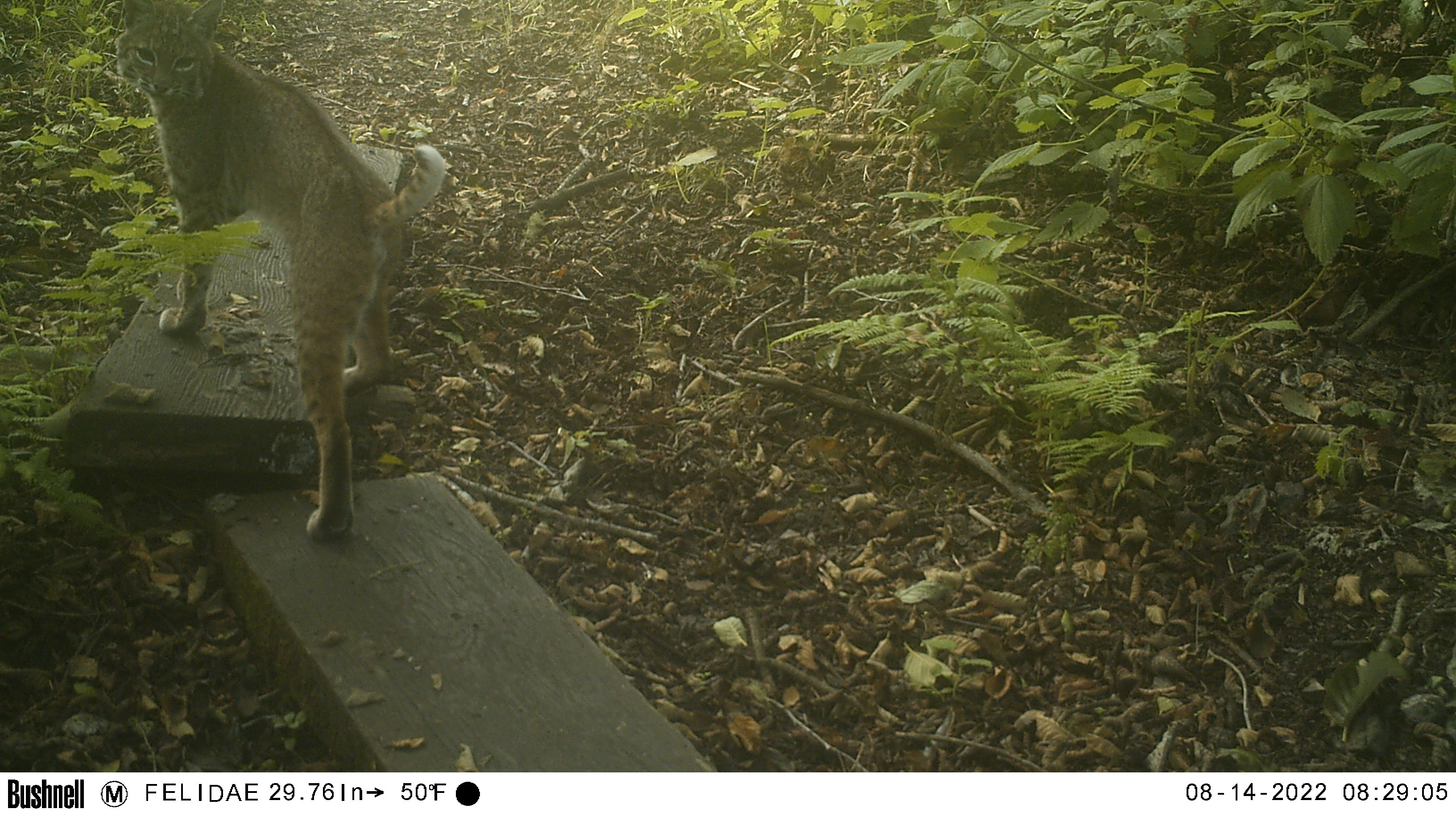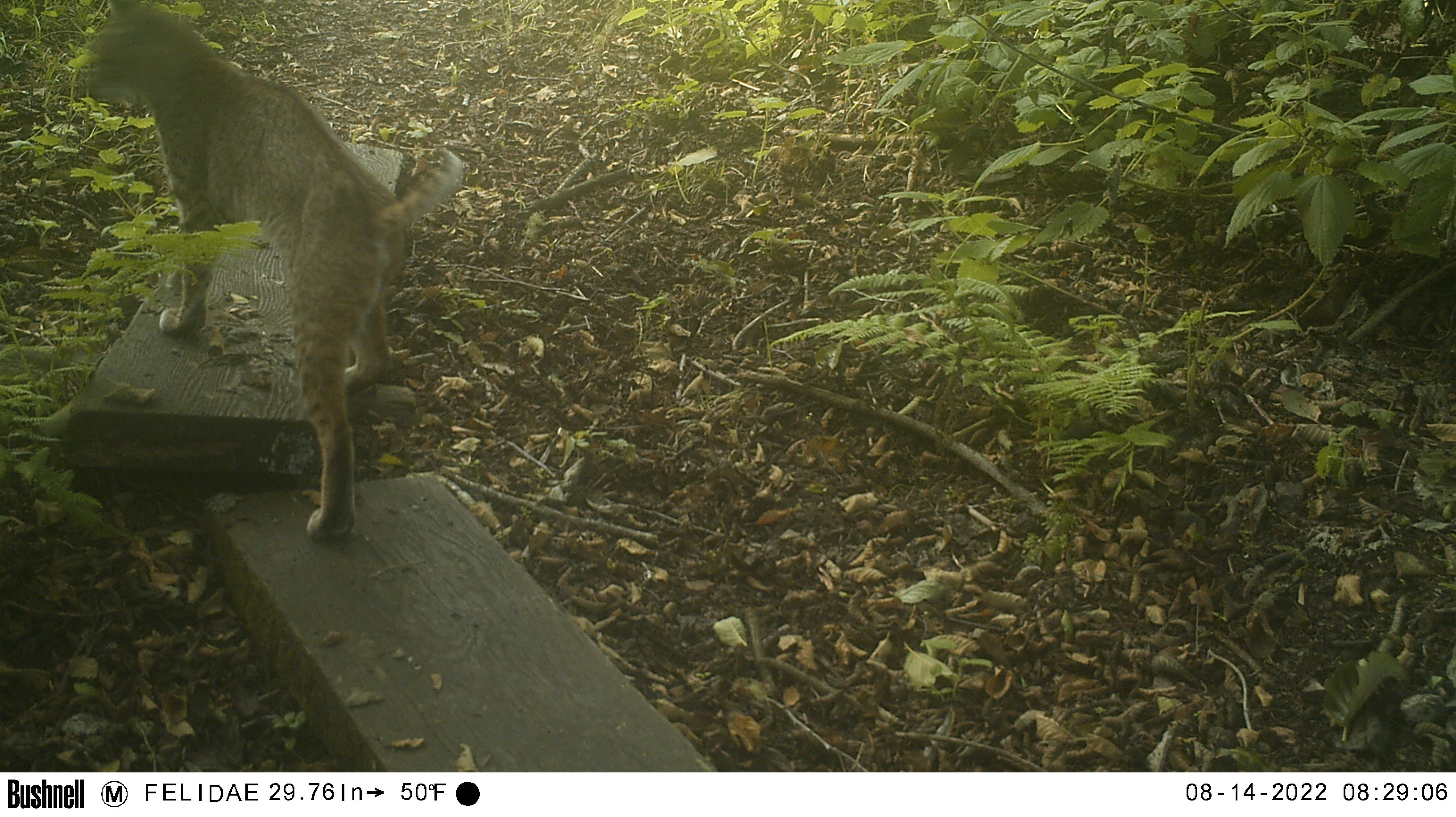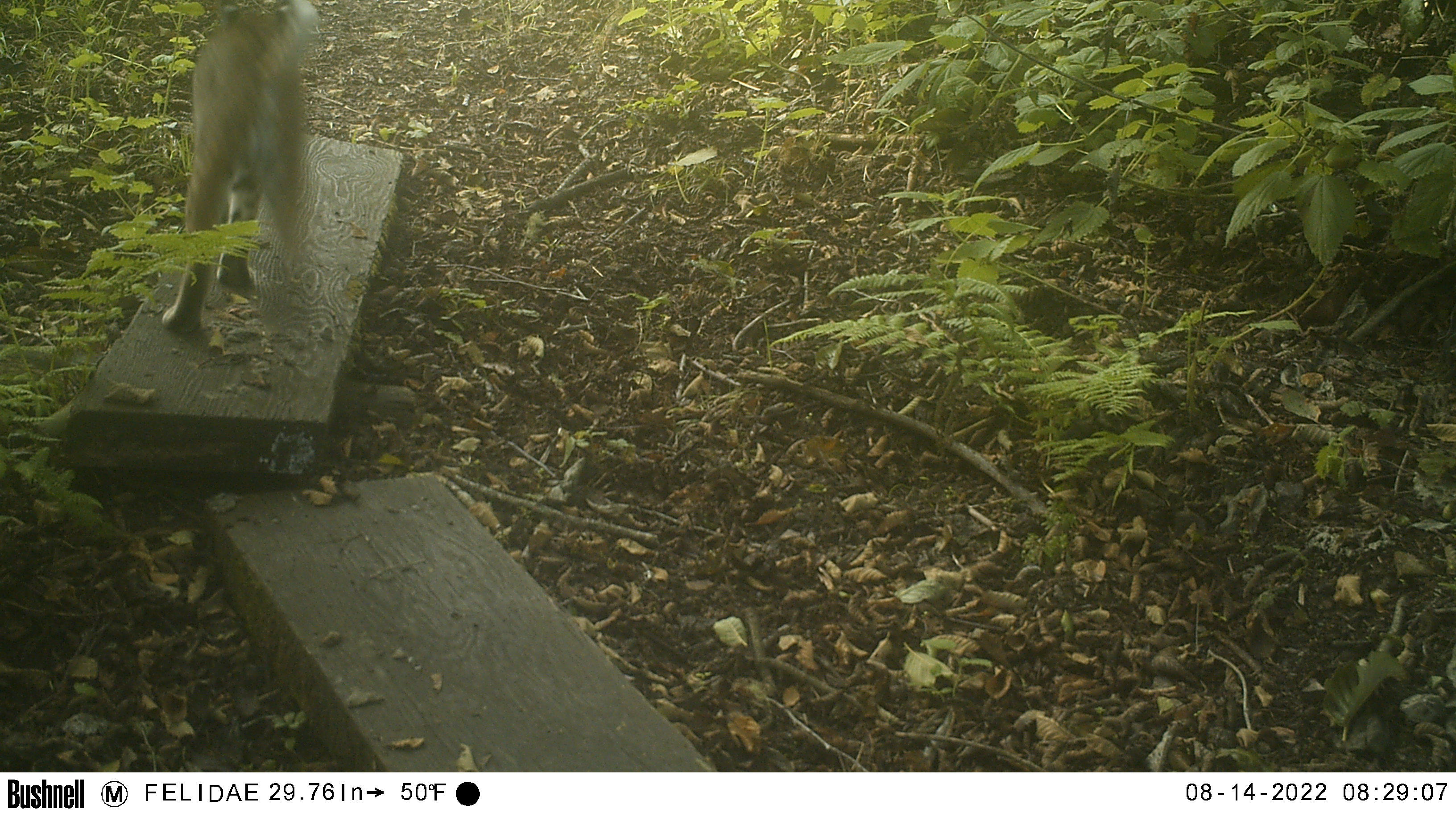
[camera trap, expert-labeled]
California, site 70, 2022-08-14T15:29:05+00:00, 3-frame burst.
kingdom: Animalia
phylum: Chordata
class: Mammalia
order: Carnivora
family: Felidae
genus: Lynx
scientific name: Lynx rufus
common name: bobcat